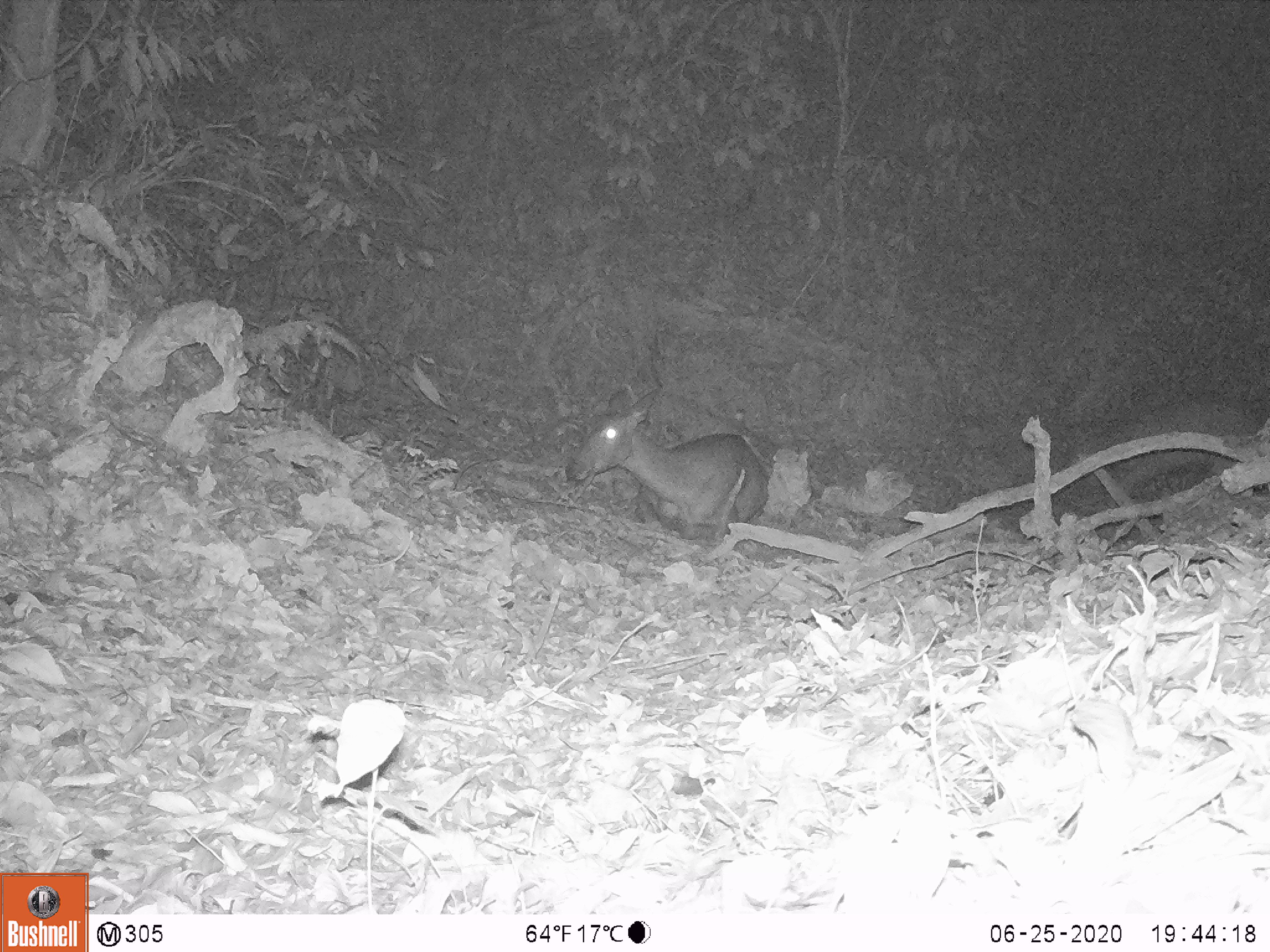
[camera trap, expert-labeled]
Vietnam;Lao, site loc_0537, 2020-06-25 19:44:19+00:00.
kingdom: Animalia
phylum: Chordata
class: Mammalia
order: Artiodactyla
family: Cervidae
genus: Rusa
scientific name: Rusa unicolor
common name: sambar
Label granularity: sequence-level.